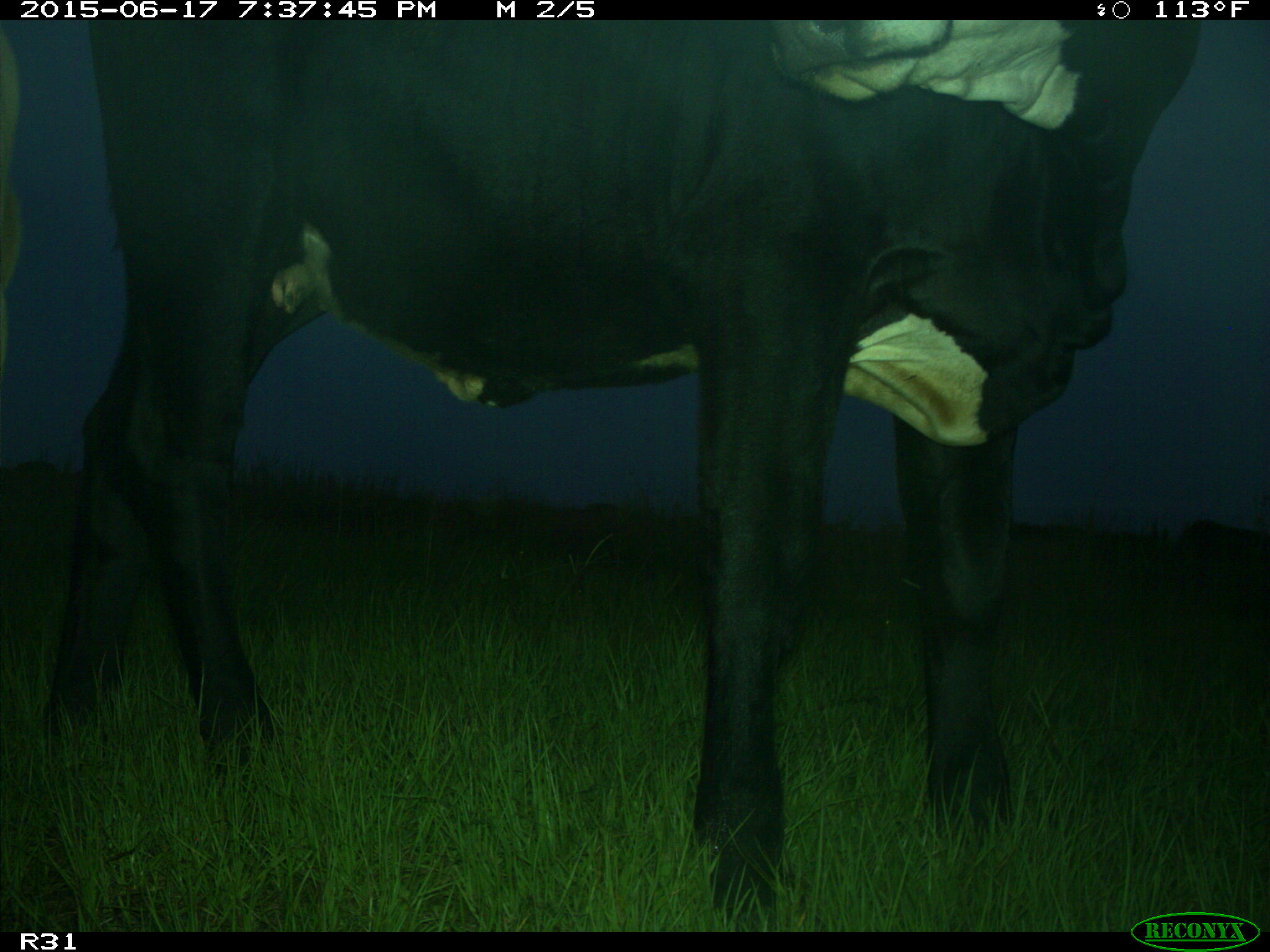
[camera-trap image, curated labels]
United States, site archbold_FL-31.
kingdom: Animalia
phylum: Chordata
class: Mammalia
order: Artiodactyla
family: Bovidae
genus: Bos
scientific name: Bos taurus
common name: domestic cow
Bos taurus (domestic cow).